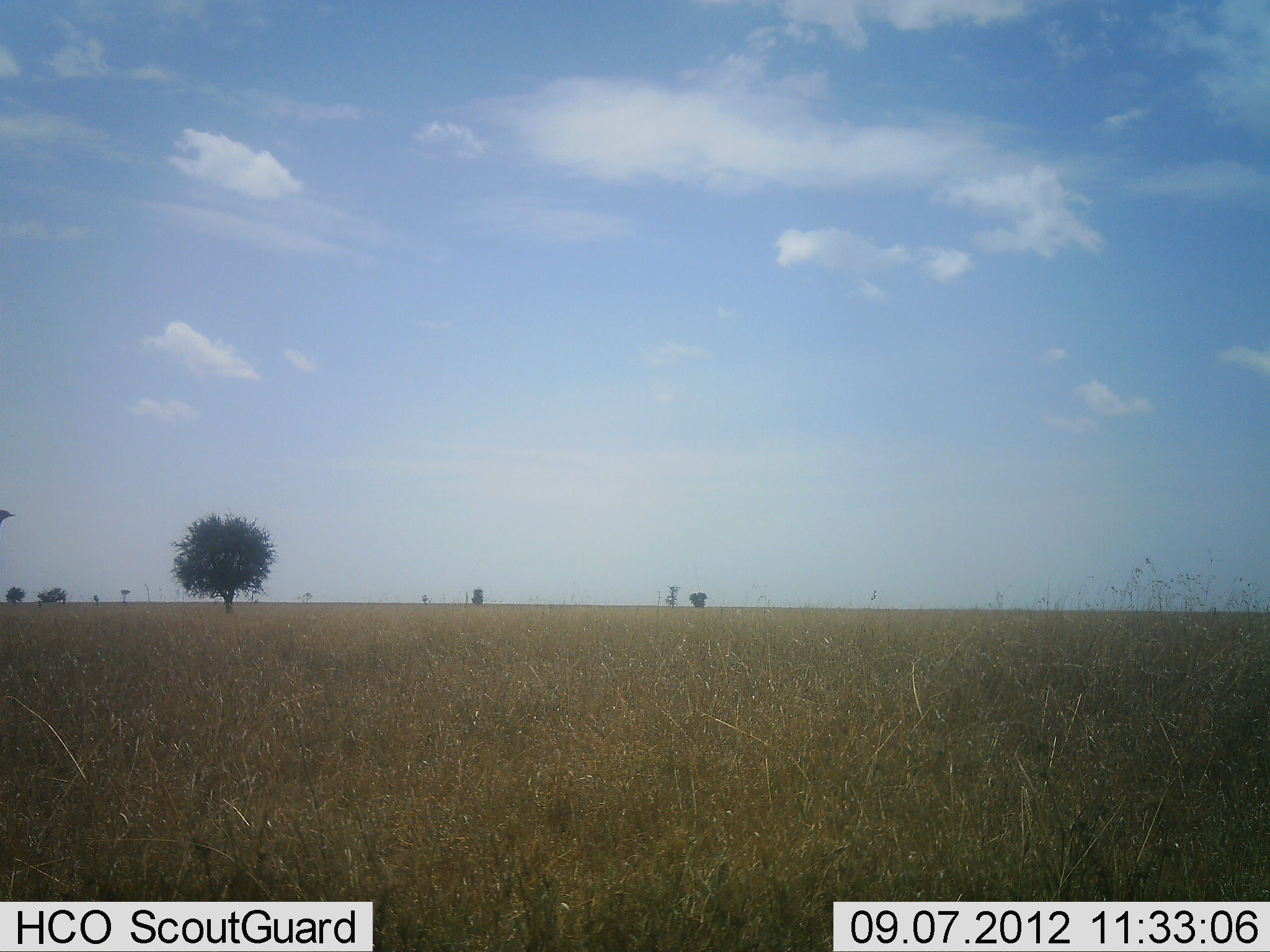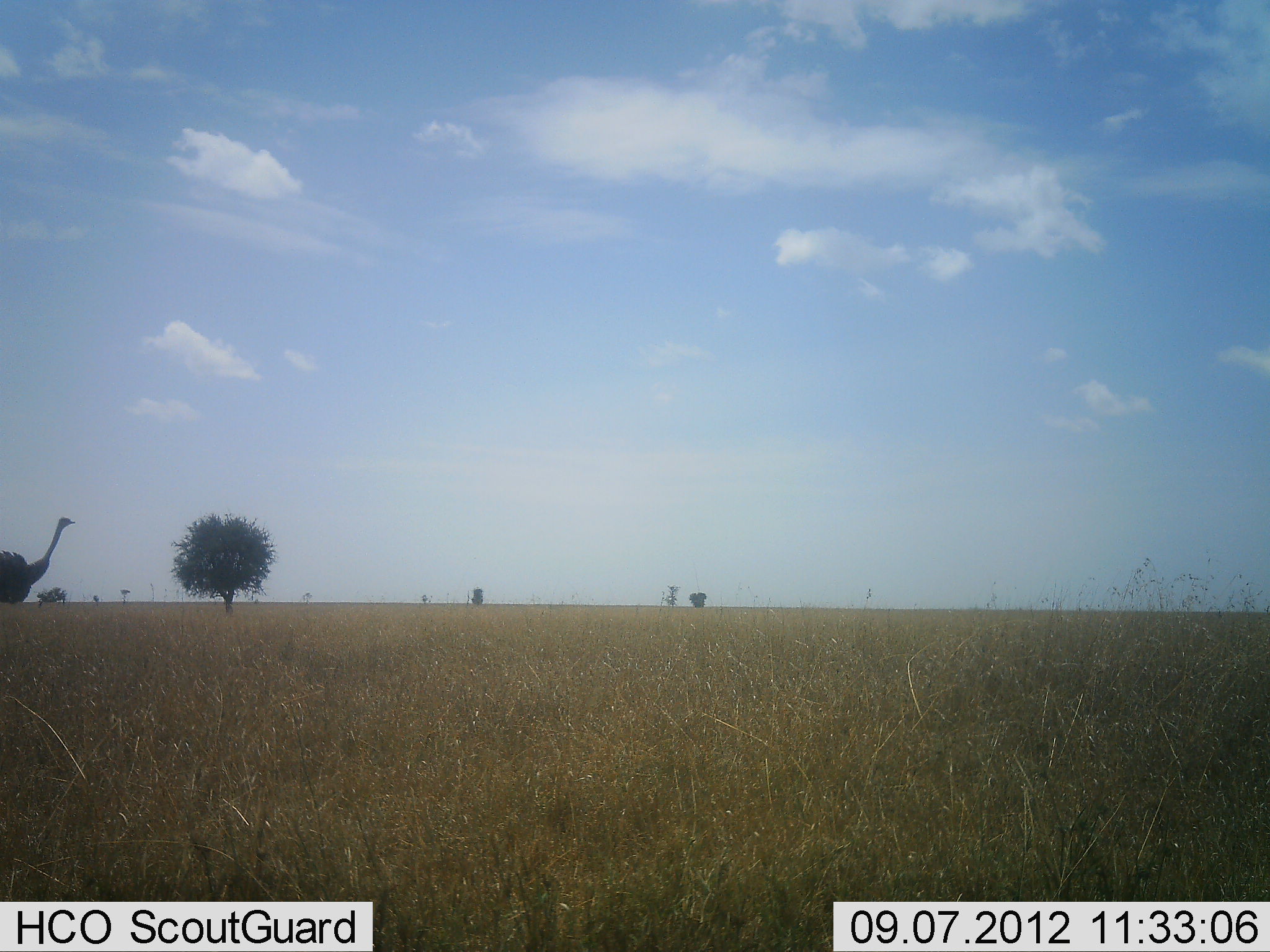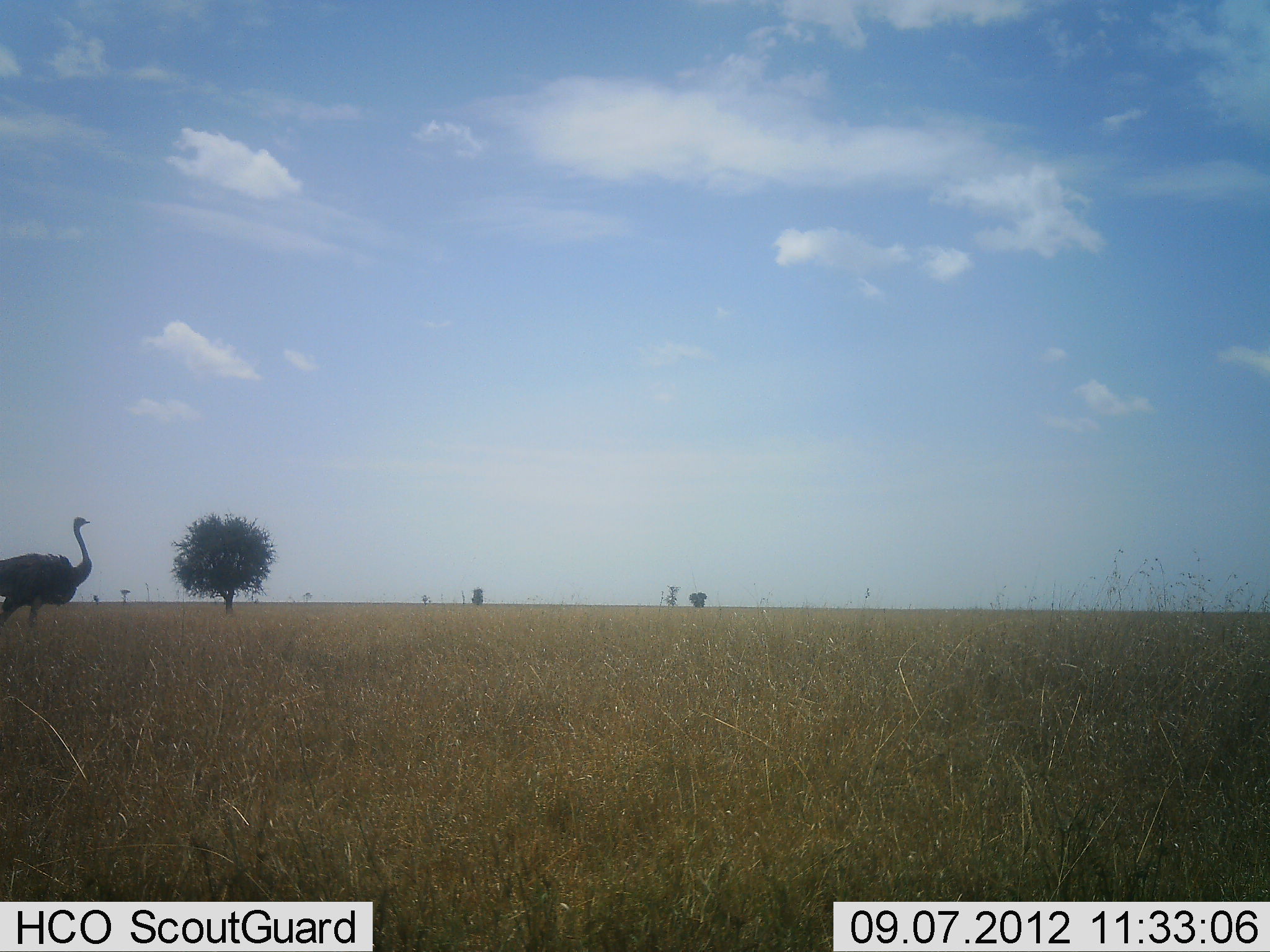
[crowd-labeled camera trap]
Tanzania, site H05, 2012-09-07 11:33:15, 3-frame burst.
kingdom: Animalia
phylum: Chordata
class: Aves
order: Struthioniformes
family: Struthionidae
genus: Struthio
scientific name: Struthio camelus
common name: ostrich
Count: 1.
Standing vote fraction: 10%.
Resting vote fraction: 0%.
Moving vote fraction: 90%.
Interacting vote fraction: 0%.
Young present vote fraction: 0%.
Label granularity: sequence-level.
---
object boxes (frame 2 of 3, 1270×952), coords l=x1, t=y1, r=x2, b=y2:
animal: l=0, t=516, r=75, b=607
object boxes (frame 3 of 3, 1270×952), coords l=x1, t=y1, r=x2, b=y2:
animal: l=0, t=517, r=92, b=630